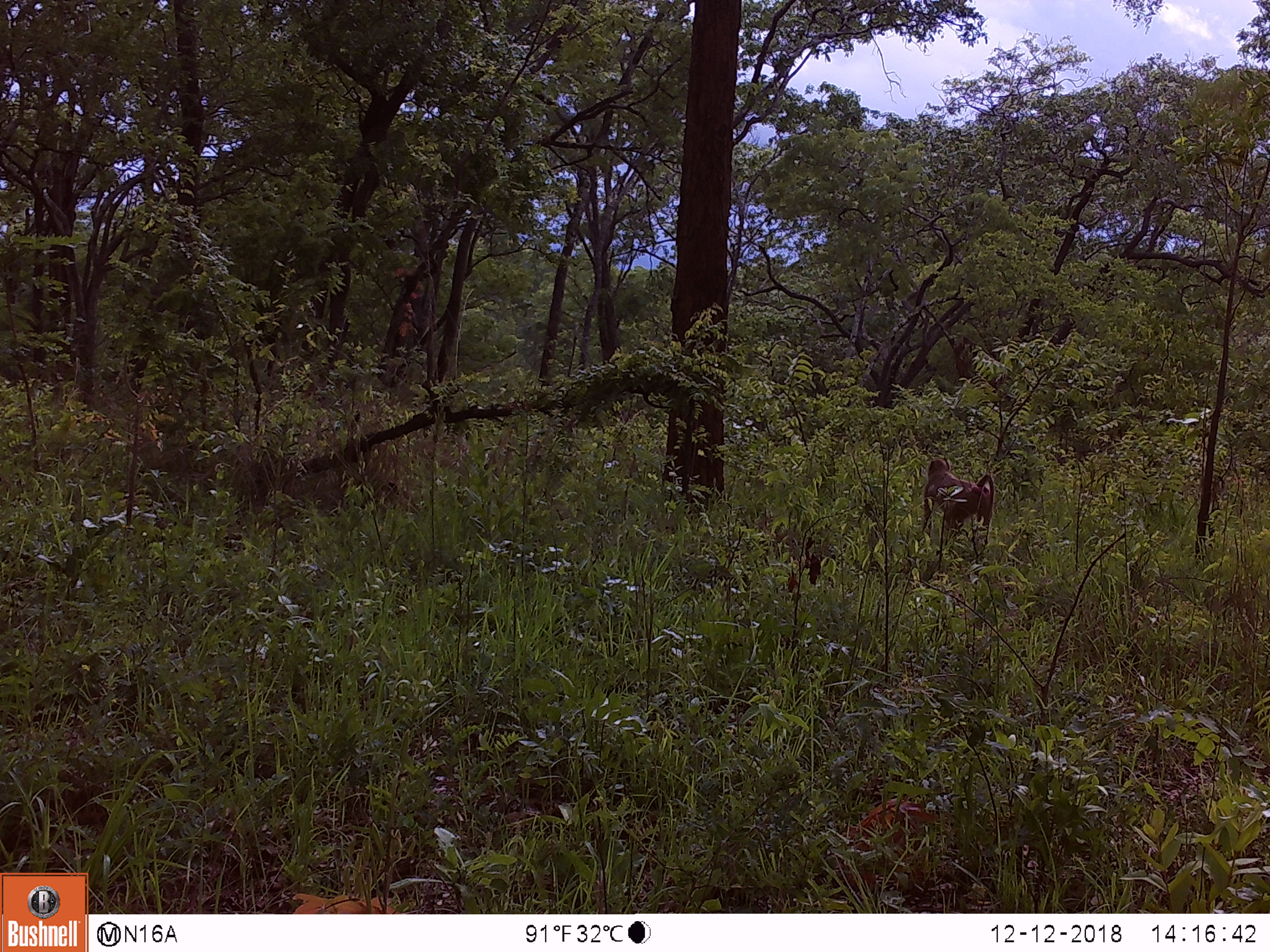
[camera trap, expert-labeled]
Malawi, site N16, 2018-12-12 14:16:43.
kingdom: Animalia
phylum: Chordata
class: Mammalia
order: Primates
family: Cercopithecidae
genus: Papio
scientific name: Papio cynocephalus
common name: yellow baboon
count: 1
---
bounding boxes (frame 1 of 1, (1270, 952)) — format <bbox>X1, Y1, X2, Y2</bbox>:
yellow baboon: <bbox>906, 450, 1001, 564</bbox>